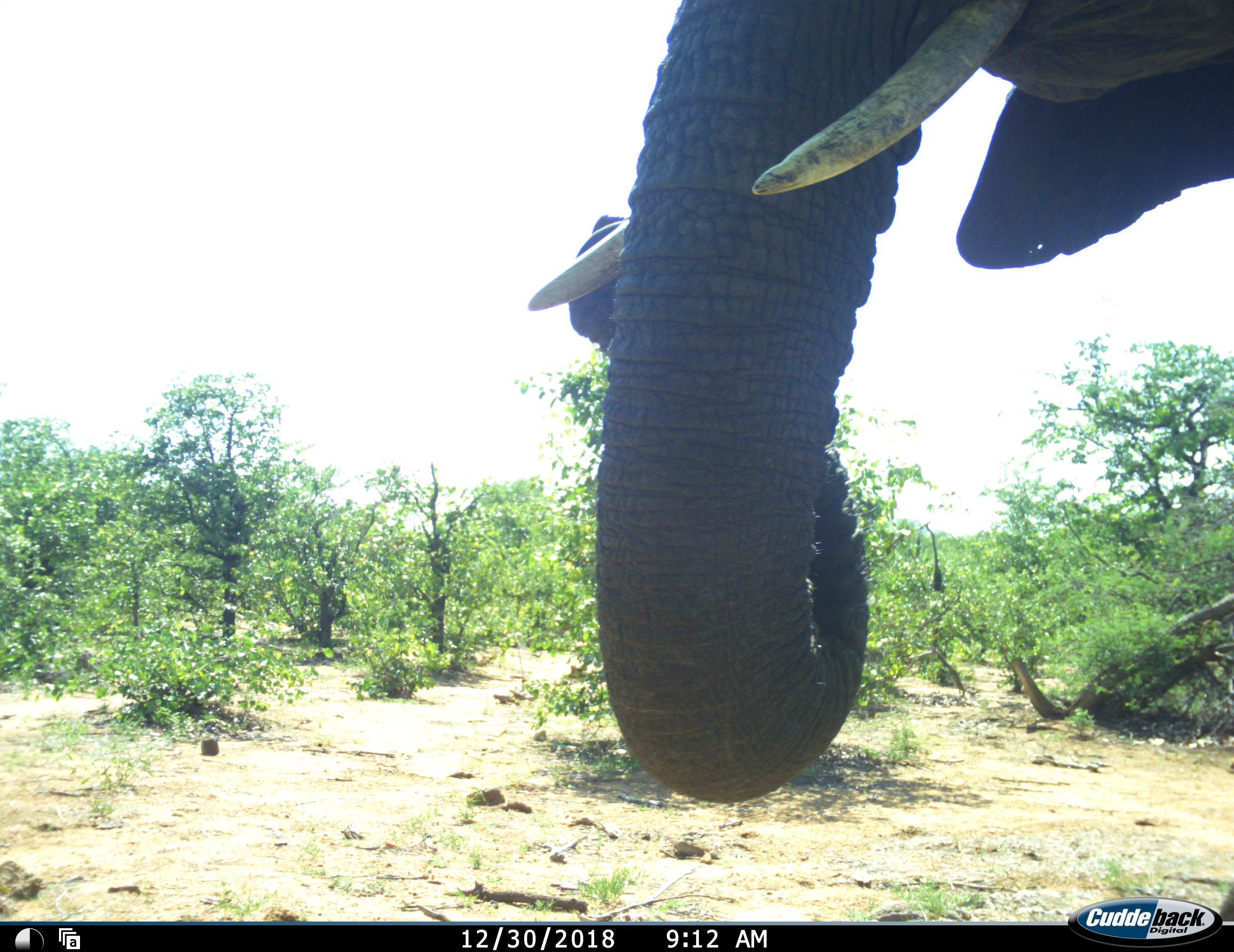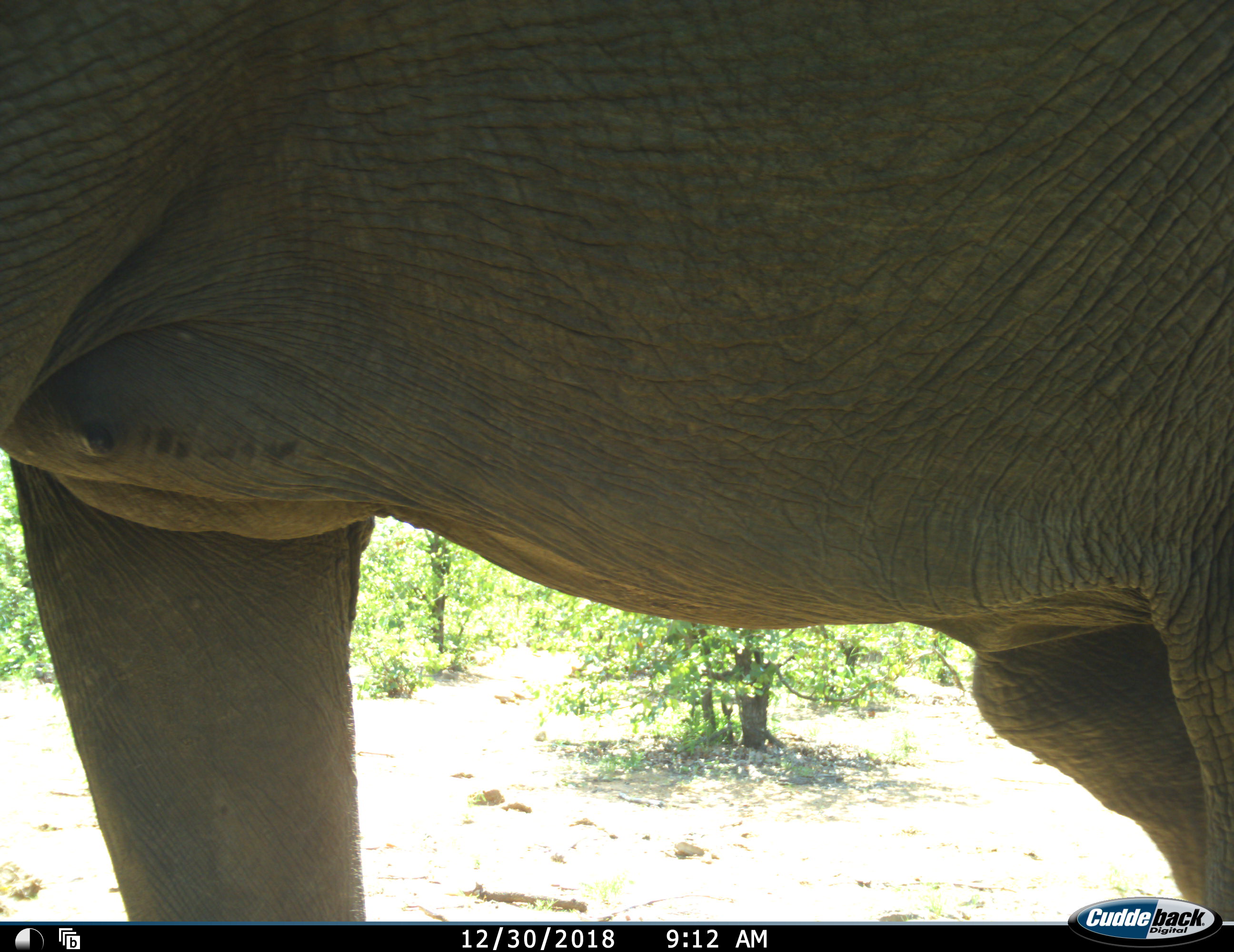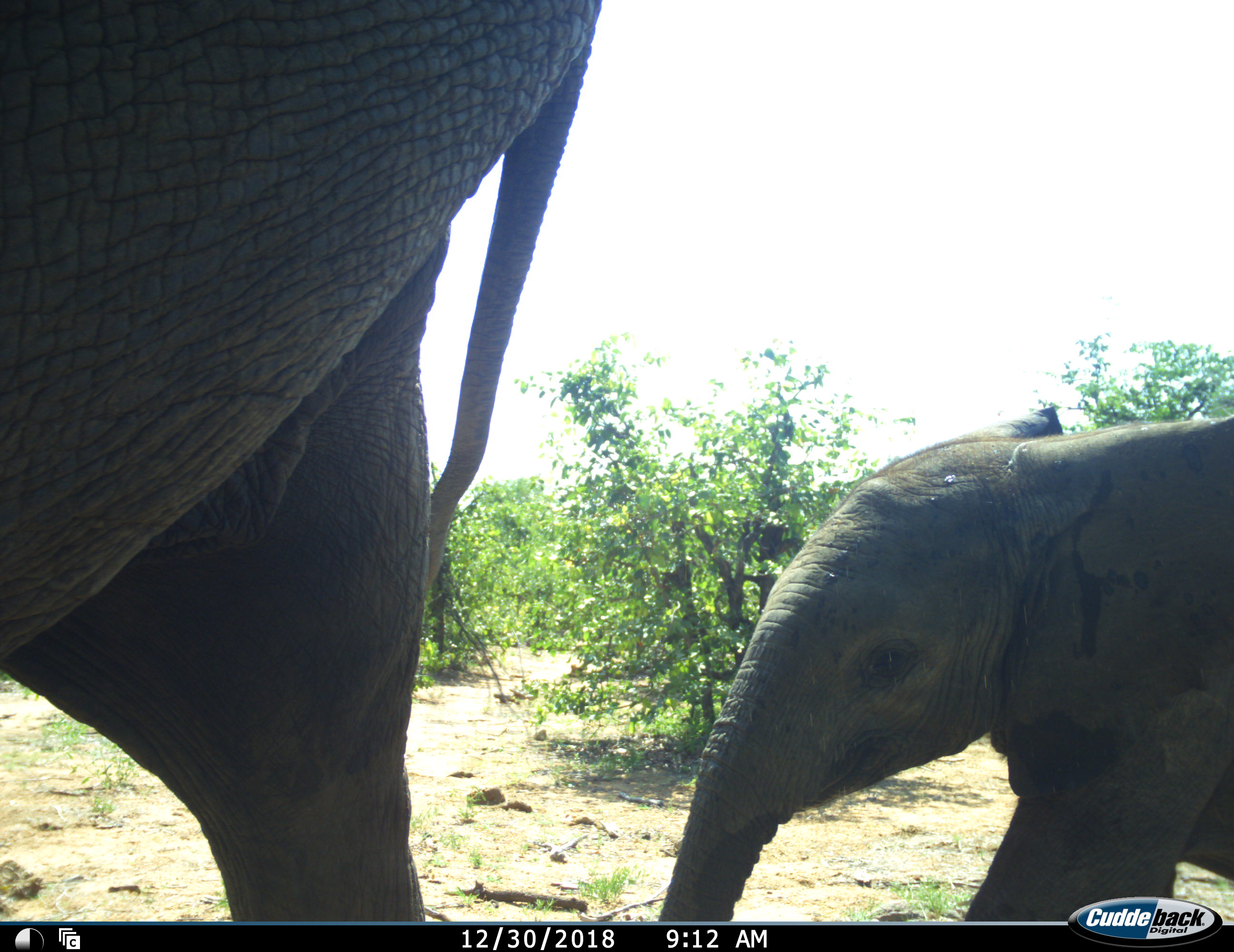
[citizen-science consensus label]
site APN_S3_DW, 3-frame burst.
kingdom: Animalia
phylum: Chordata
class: Mammalia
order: Proboscidea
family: Elephantidae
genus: Loxodonta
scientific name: Loxodonta africana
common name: african bush elephant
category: elephant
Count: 2.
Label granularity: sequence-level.